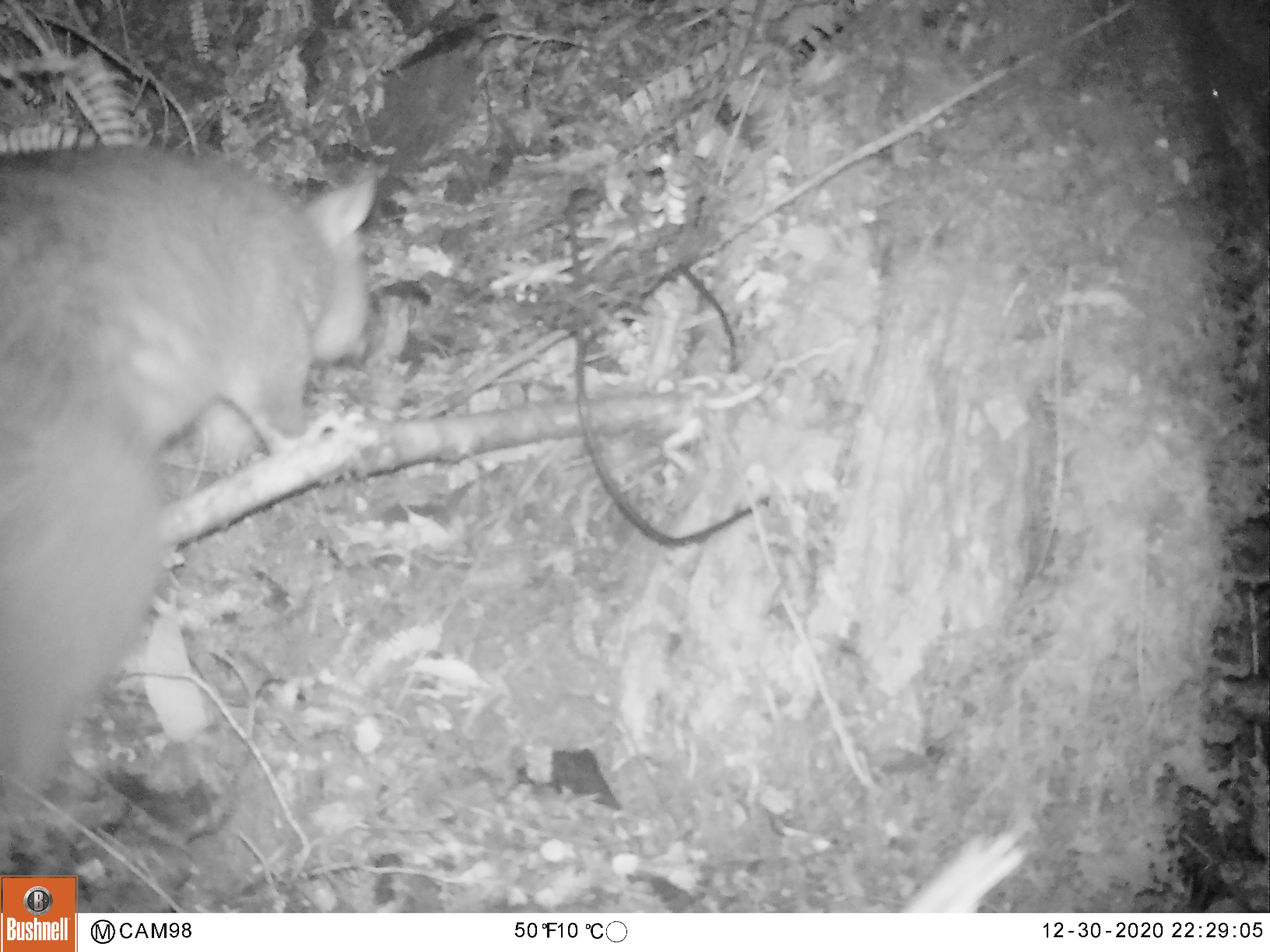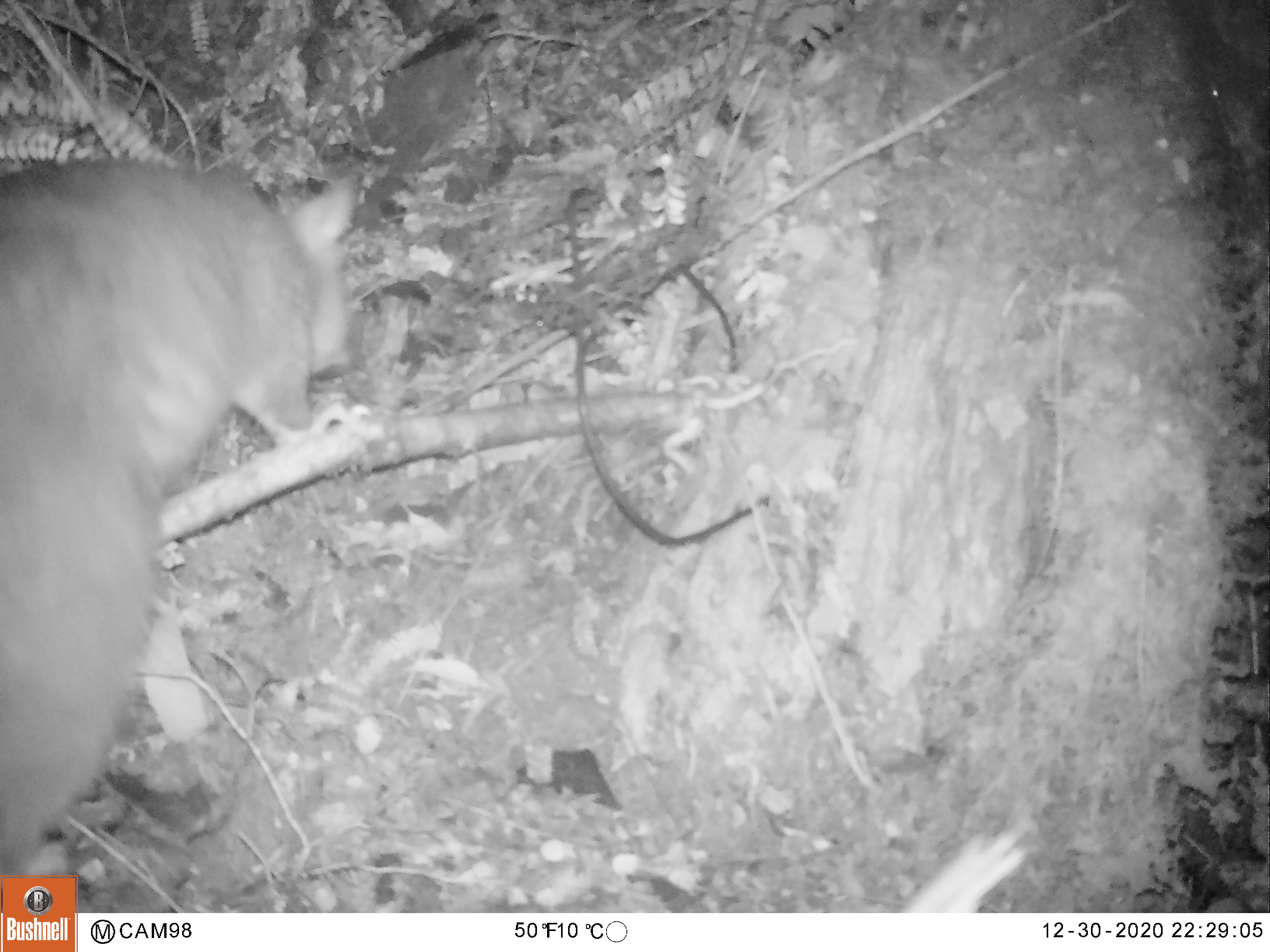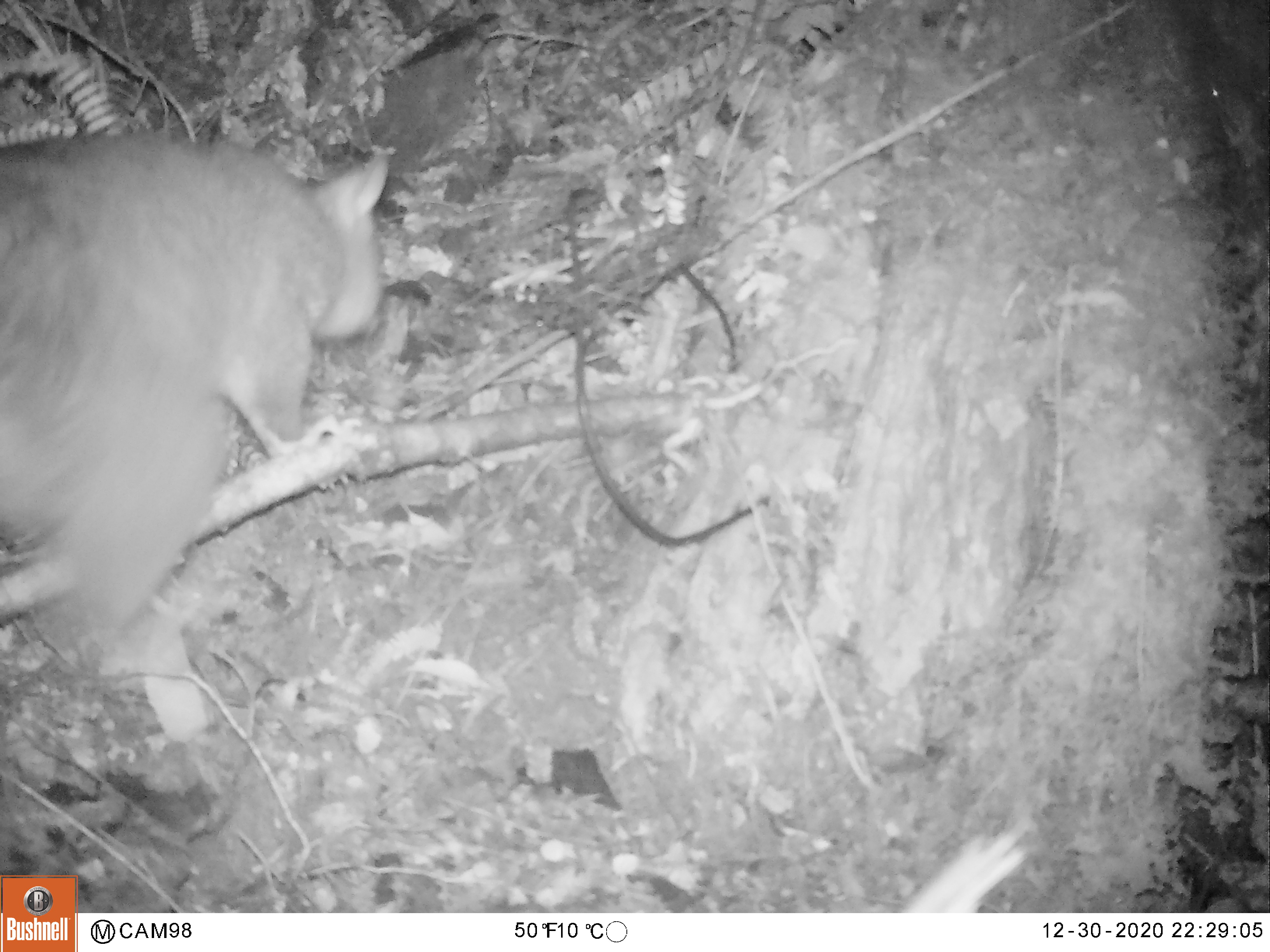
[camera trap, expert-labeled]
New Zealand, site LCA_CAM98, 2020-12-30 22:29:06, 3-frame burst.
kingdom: Animalia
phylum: Chordata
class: Mammalia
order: Diprotodontia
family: Phalangeridae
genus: Trichosurus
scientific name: Trichosurus vulpecula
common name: common brushtail possum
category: possum